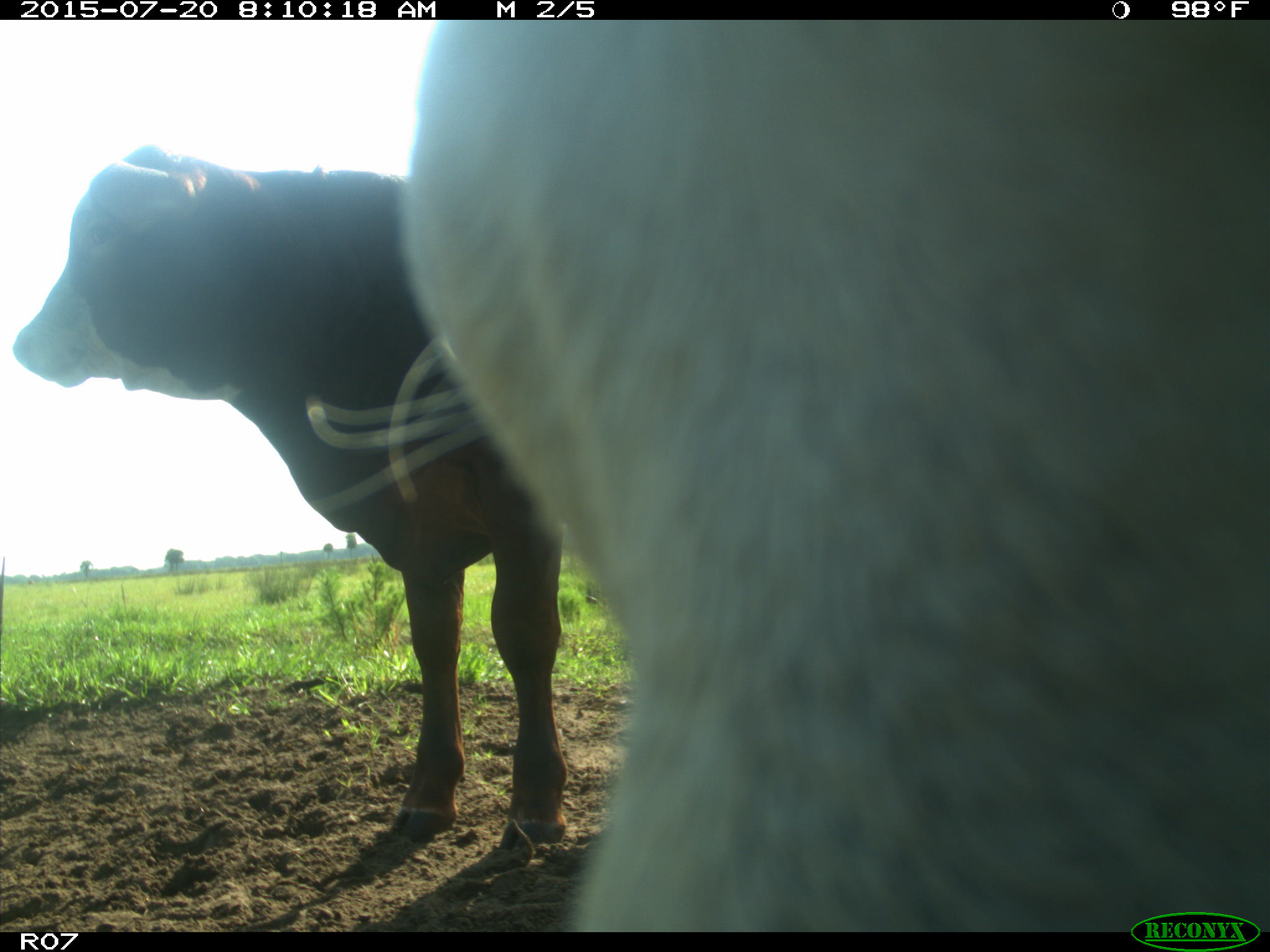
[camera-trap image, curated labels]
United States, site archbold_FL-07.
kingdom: Animalia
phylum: Chordata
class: Mammalia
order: Artiodactyla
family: Bovidae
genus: Bos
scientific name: Bos taurus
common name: domestic cow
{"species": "Bos taurus (domestic cow)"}